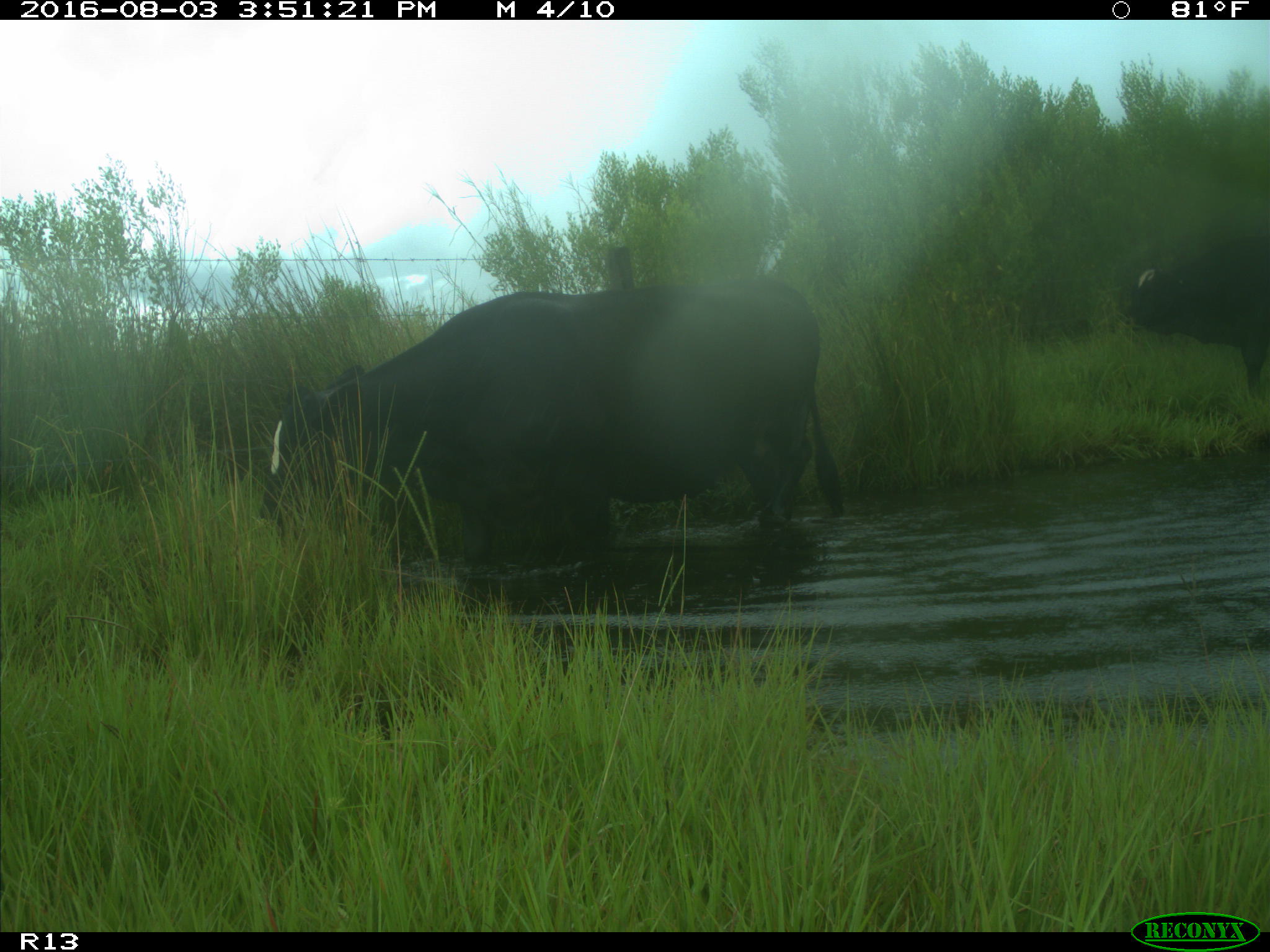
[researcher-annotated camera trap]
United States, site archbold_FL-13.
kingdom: Animalia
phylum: Chordata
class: Mammalia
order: Artiodactyla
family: Bovidae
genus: Bos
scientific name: Bos taurus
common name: domestic cow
Bos taurus (domestic cow).